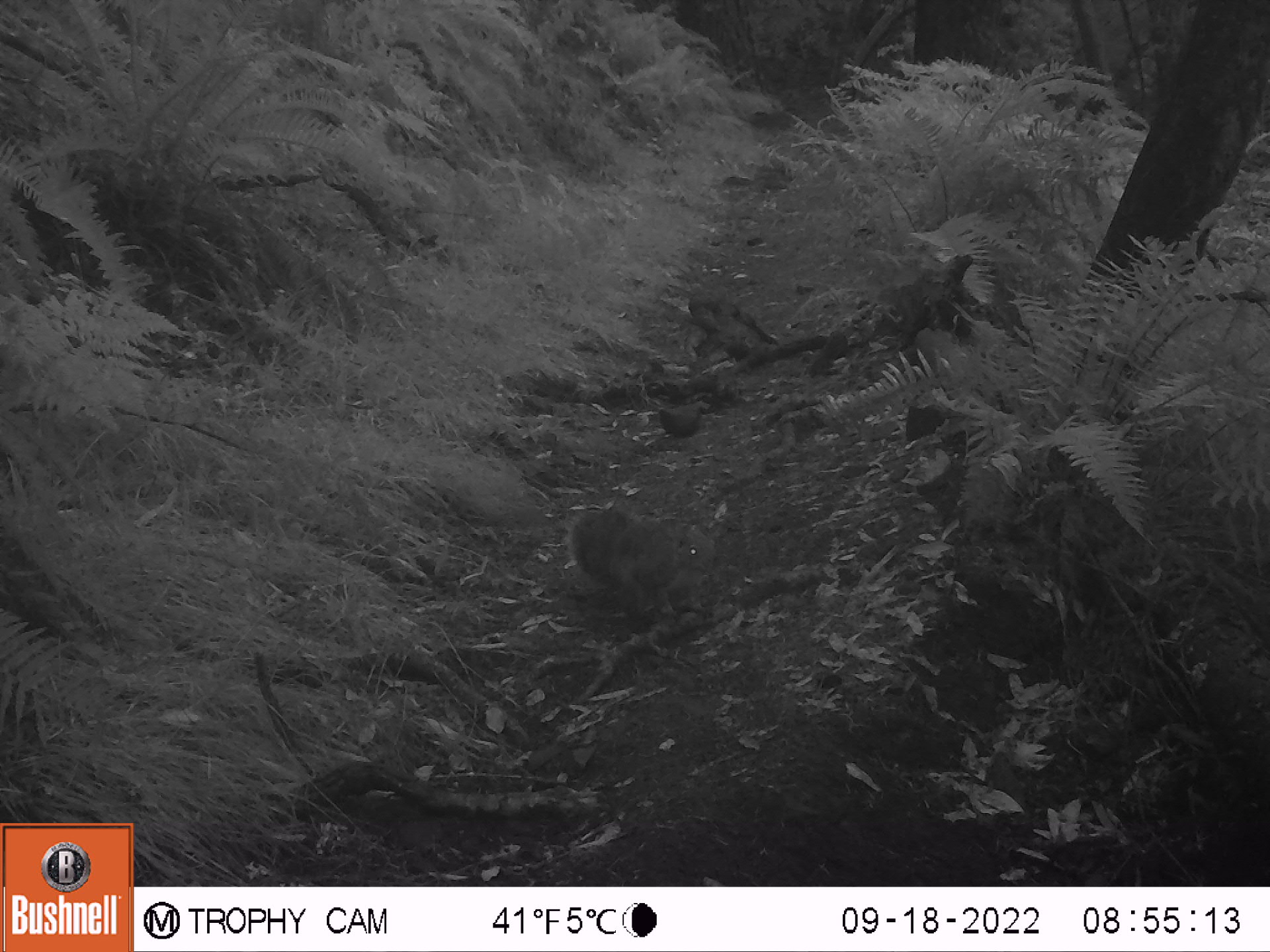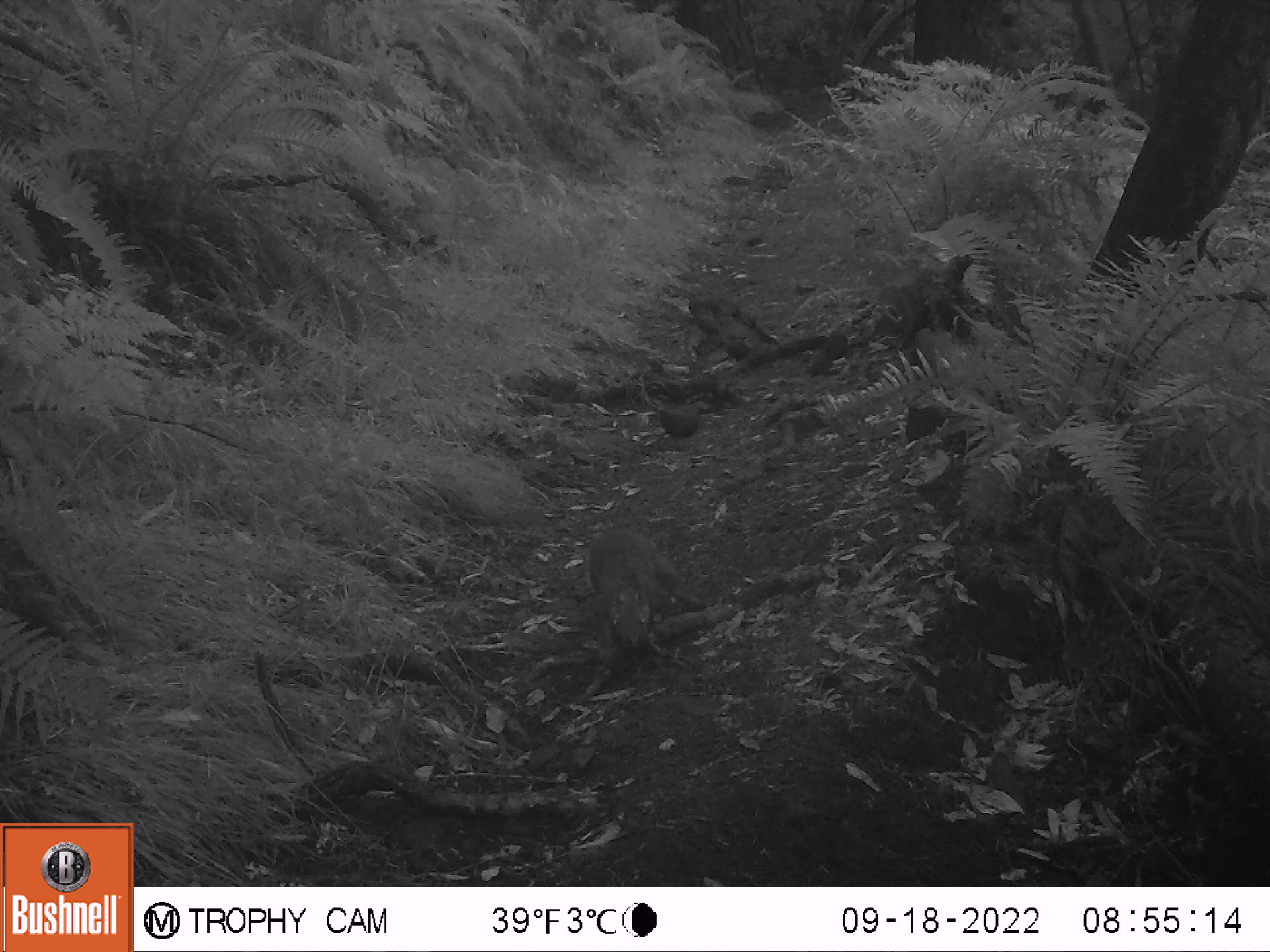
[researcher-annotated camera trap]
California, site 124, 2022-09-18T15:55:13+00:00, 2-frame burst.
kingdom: Animalia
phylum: Chordata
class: Mammalia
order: Rodentia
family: Sciuridae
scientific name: Sciuridae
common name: squirrel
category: unknown squirrel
Unknown squirrel (squirrel) (Sciuridae).